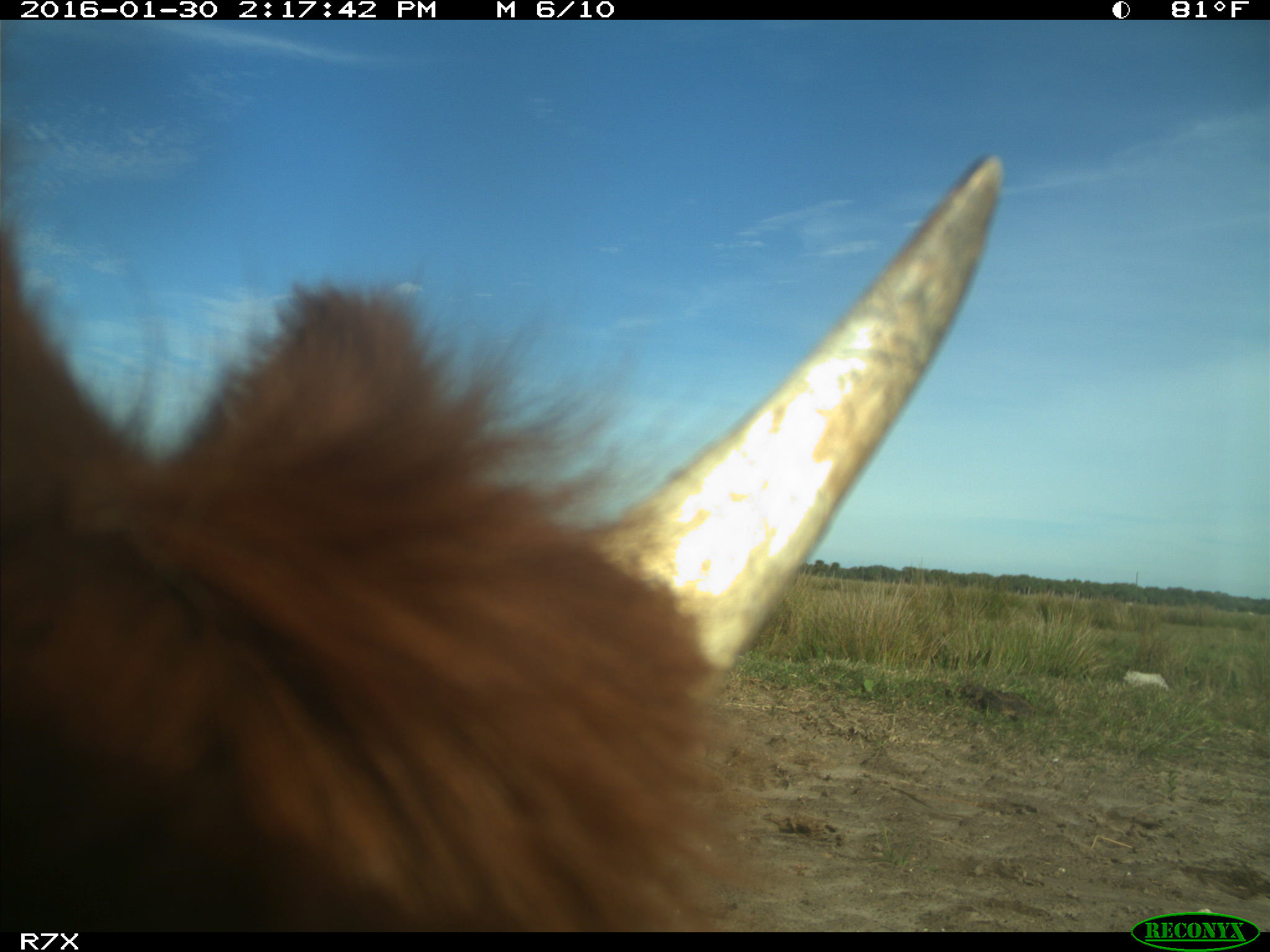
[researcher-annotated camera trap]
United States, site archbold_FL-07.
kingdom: Animalia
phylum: Chordata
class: Mammalia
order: Artiodactyla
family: Bovidae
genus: Bos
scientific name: Bos taurus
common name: domestic cow